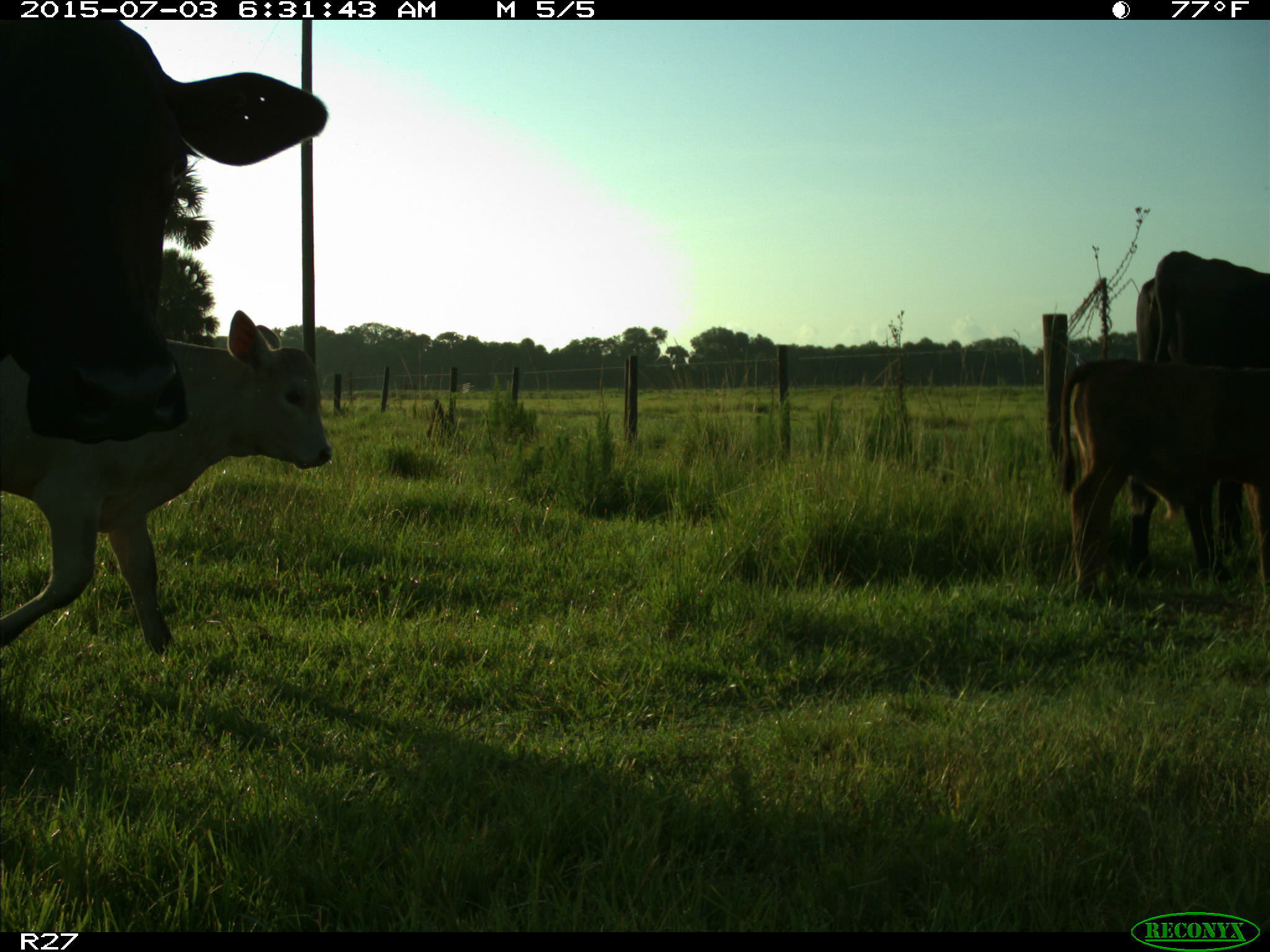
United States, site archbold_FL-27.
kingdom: Animalia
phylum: Chordata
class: Mammalia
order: Artiodactyla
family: Bovidae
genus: Bos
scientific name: Bos taurus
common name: domestic cow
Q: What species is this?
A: Bos taurus (domestic cow).